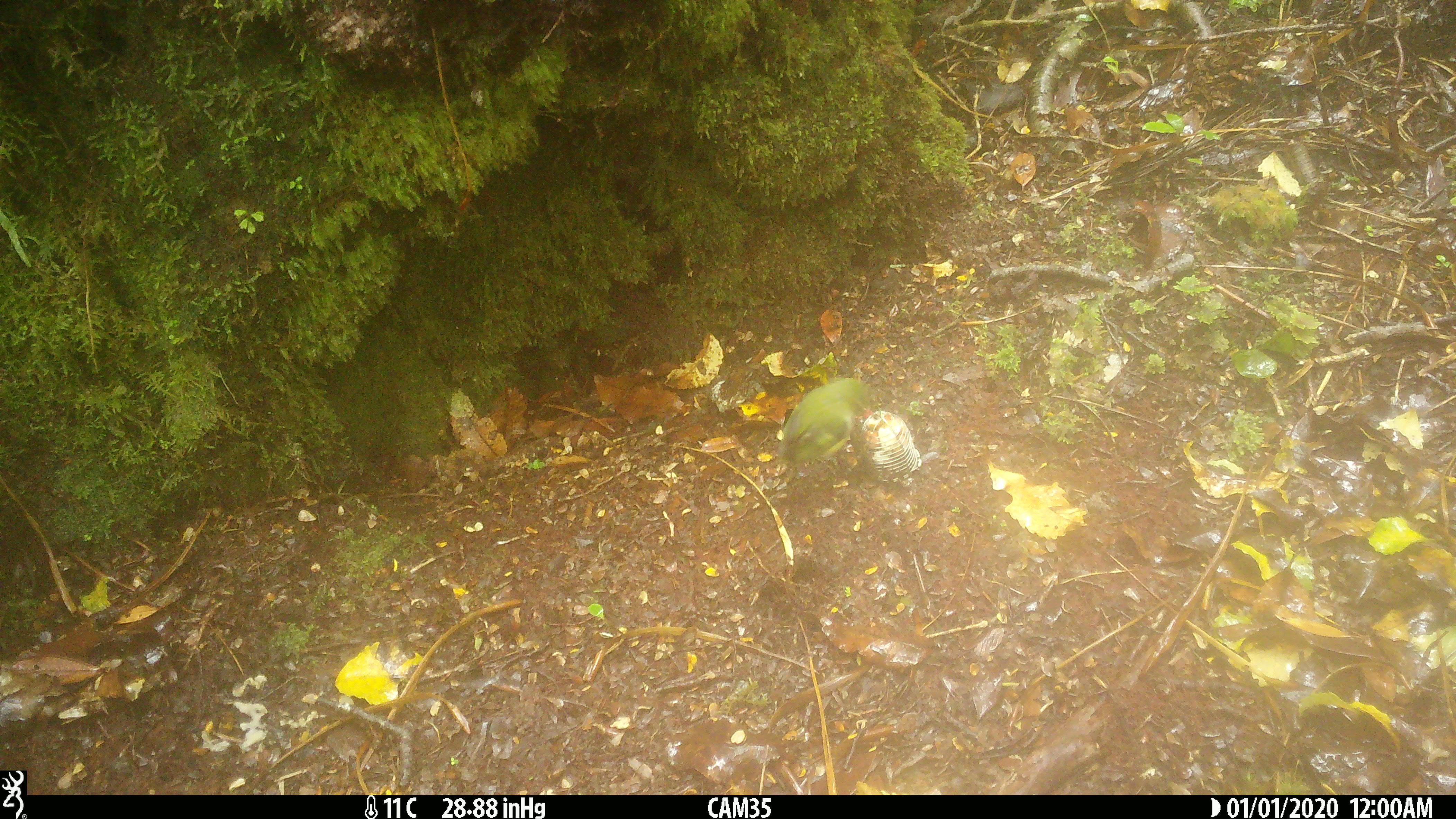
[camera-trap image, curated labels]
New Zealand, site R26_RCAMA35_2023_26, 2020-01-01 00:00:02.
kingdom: Animalia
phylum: Chordata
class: Aves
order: Passeriformes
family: Acanthisittidae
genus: Acanthisitta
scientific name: Acanthisitta chloris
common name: rifleman